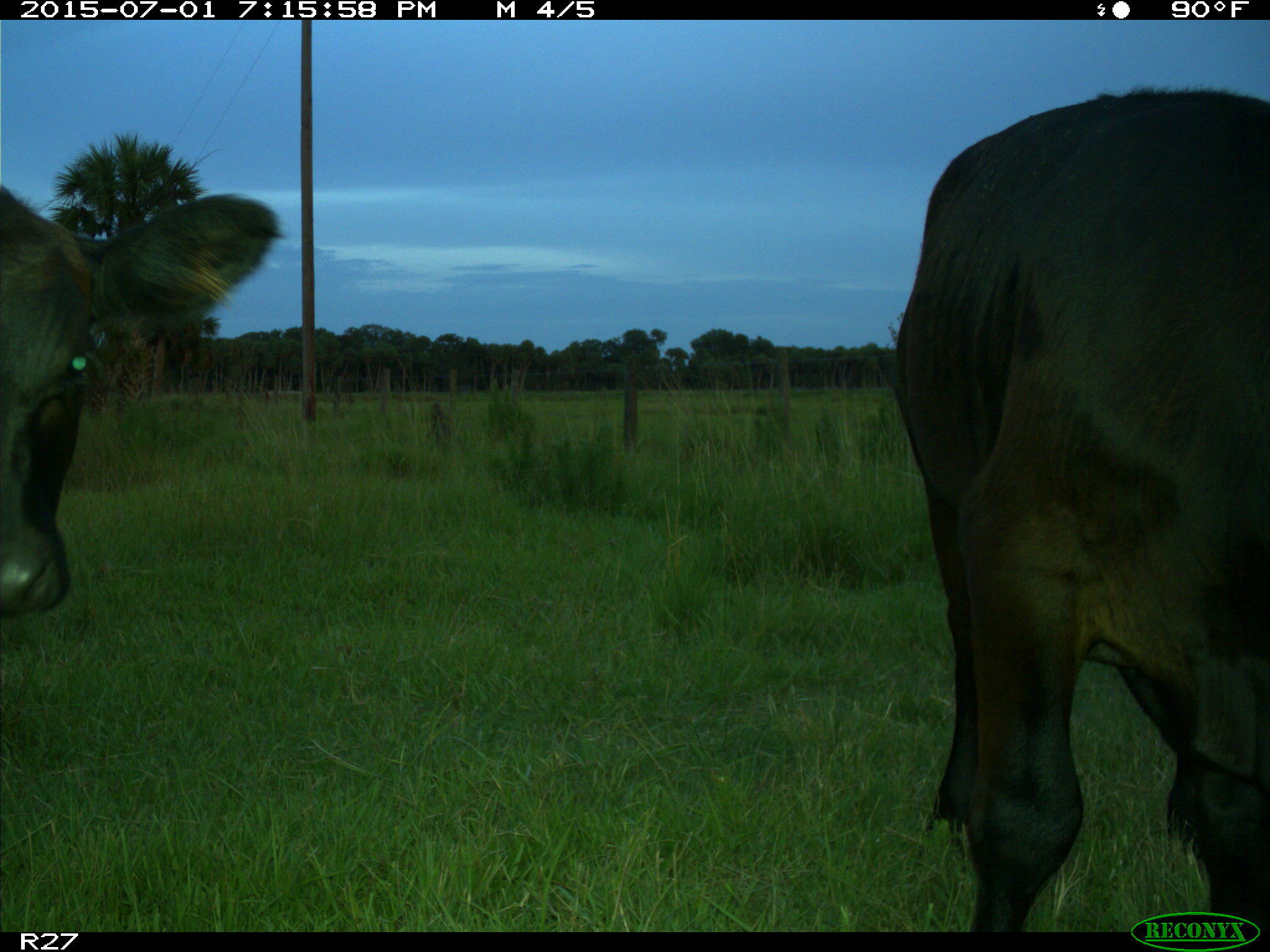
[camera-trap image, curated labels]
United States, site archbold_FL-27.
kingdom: Animalia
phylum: Chordata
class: Mammalia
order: Artiodactyla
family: Bovidae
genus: Bos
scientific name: Bos taurus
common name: domestic cow